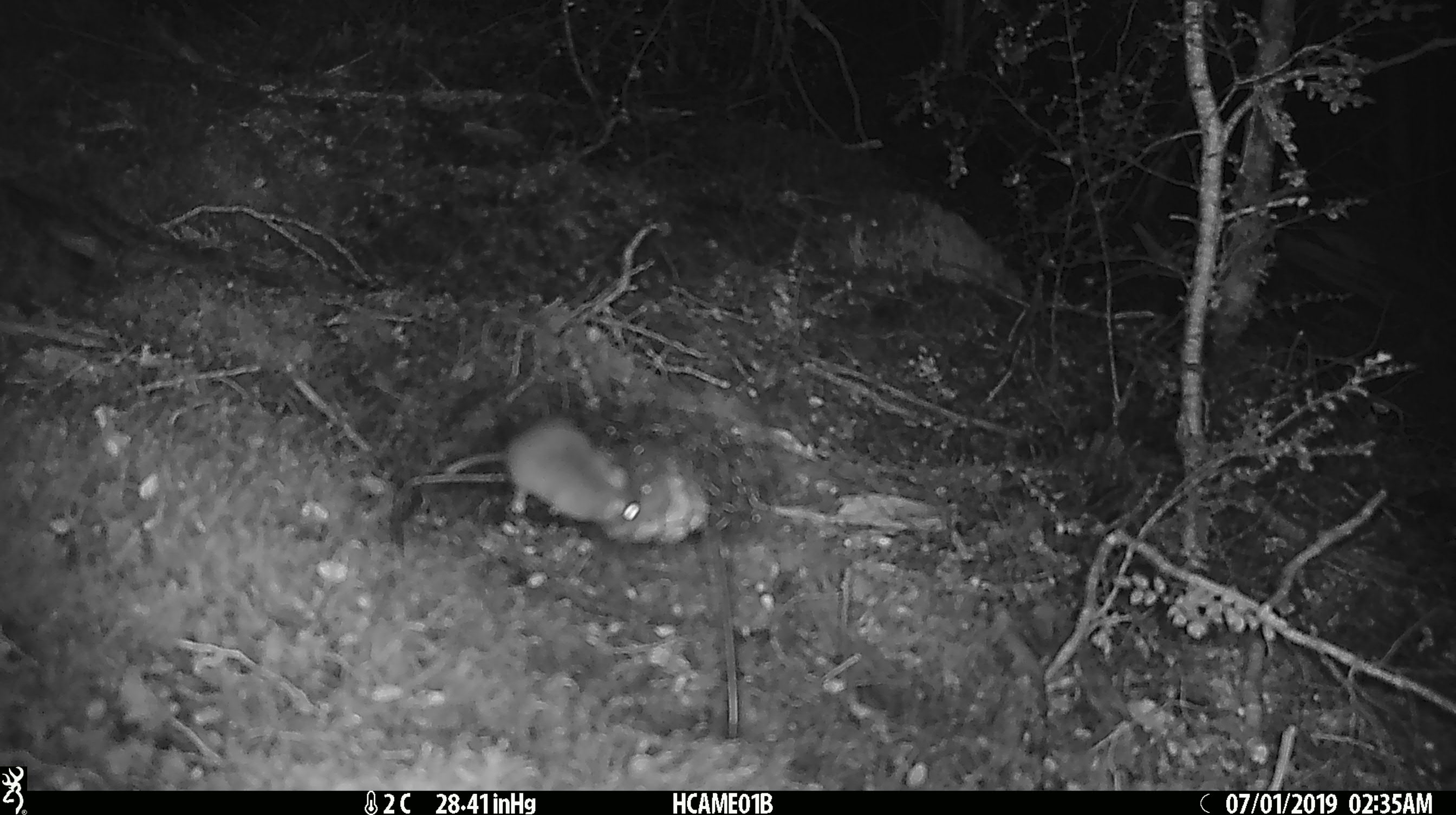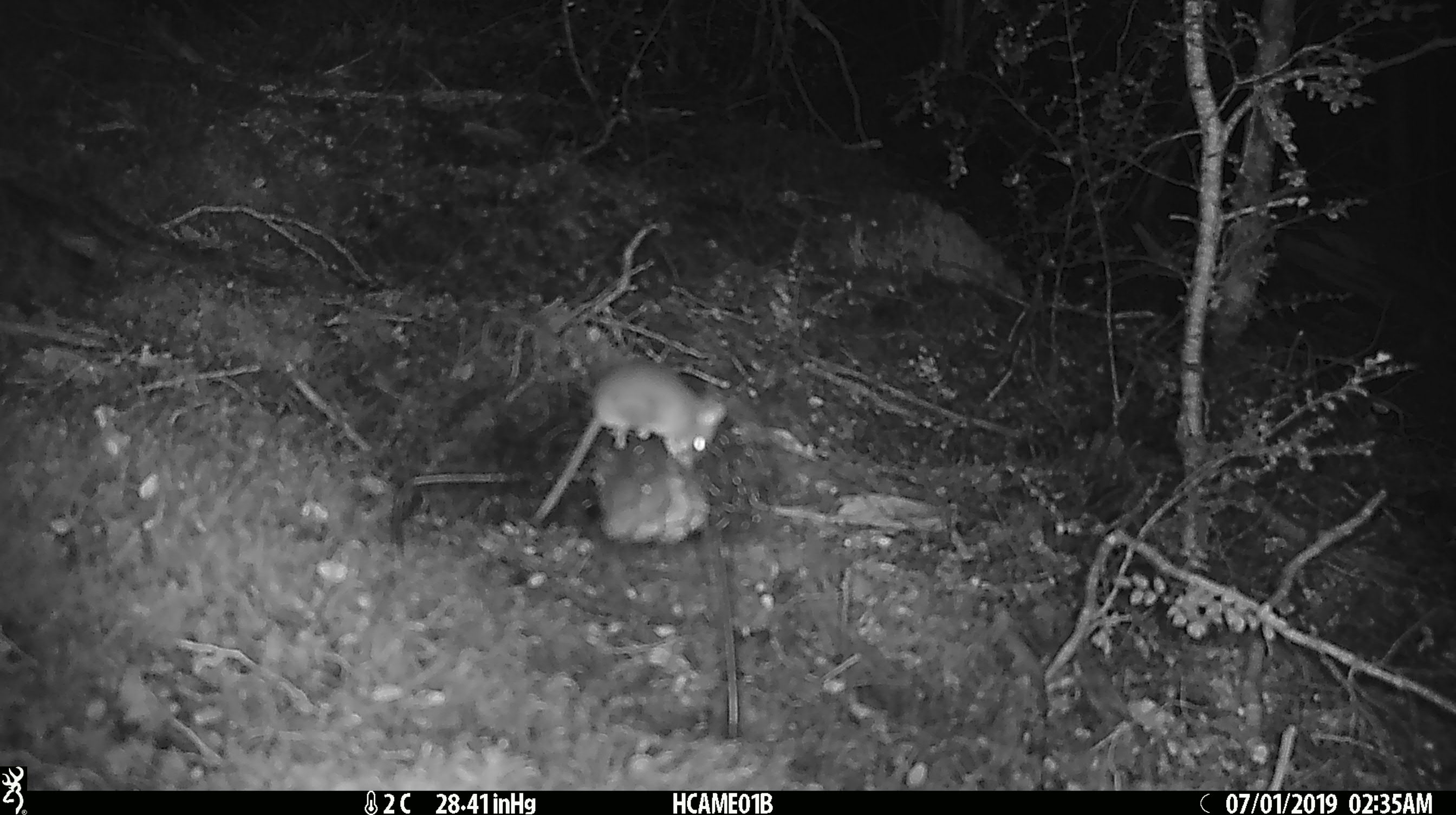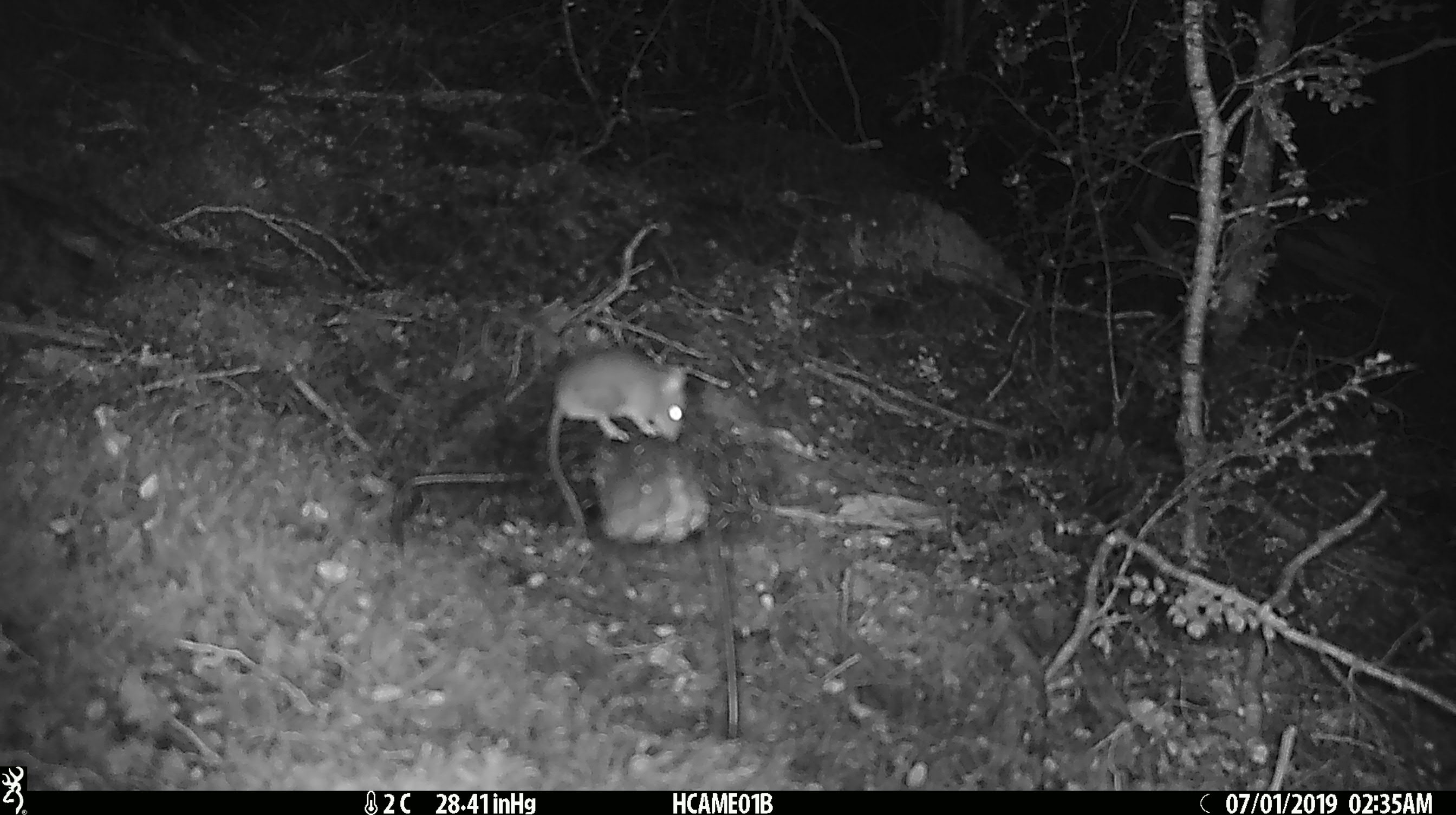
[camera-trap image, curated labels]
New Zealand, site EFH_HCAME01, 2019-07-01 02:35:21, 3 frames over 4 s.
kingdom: Animalia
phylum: Chordata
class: Mammalia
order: Rodentia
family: Muridae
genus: Mus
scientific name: Mus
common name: mouse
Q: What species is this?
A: Mouse (Mus).